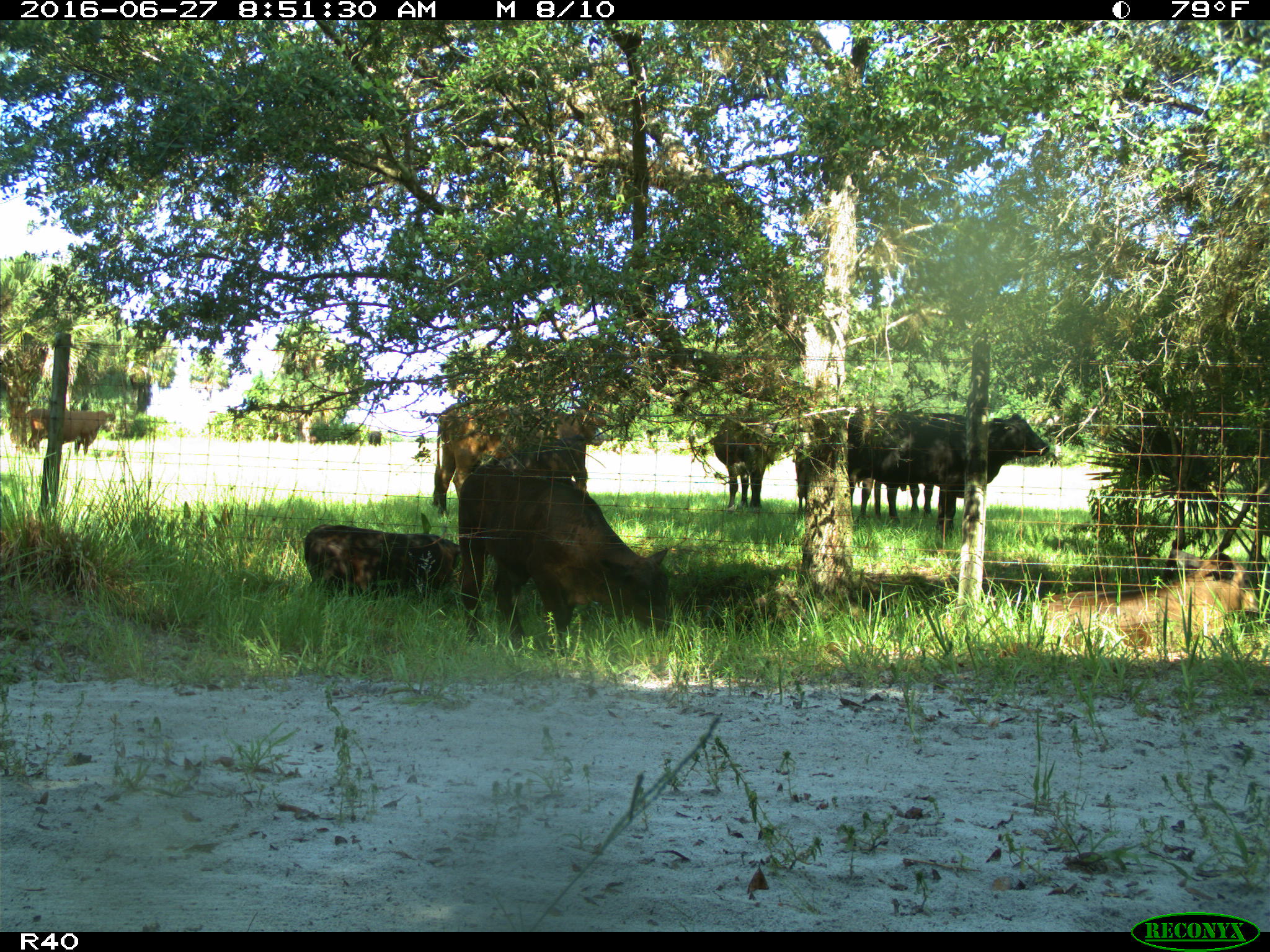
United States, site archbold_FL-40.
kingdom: Animalia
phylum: Chordata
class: Mammalia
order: Artiodactyla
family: Bovidae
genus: Bos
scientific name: Bos taurus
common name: domestic cow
Bos taurus (domestic cow).